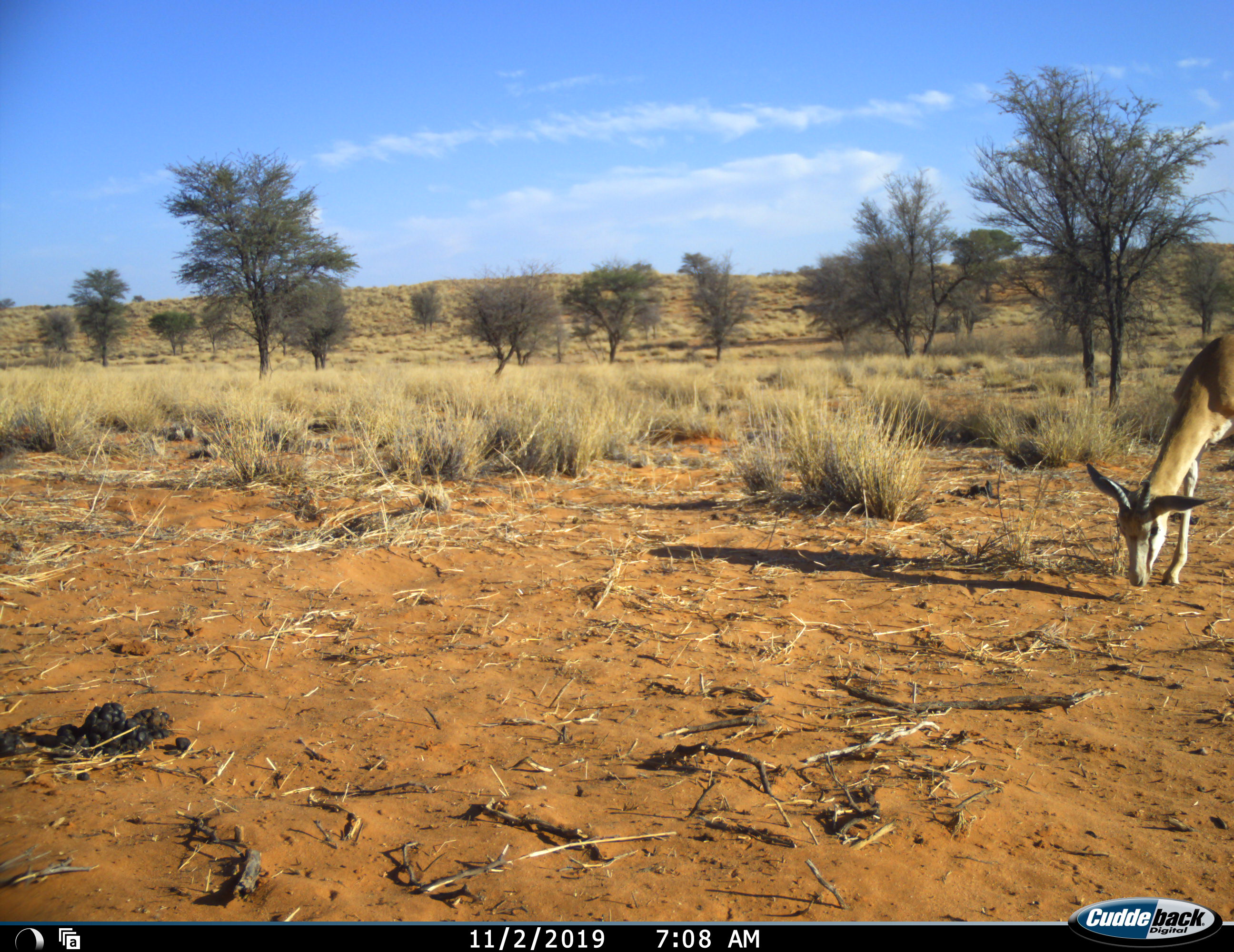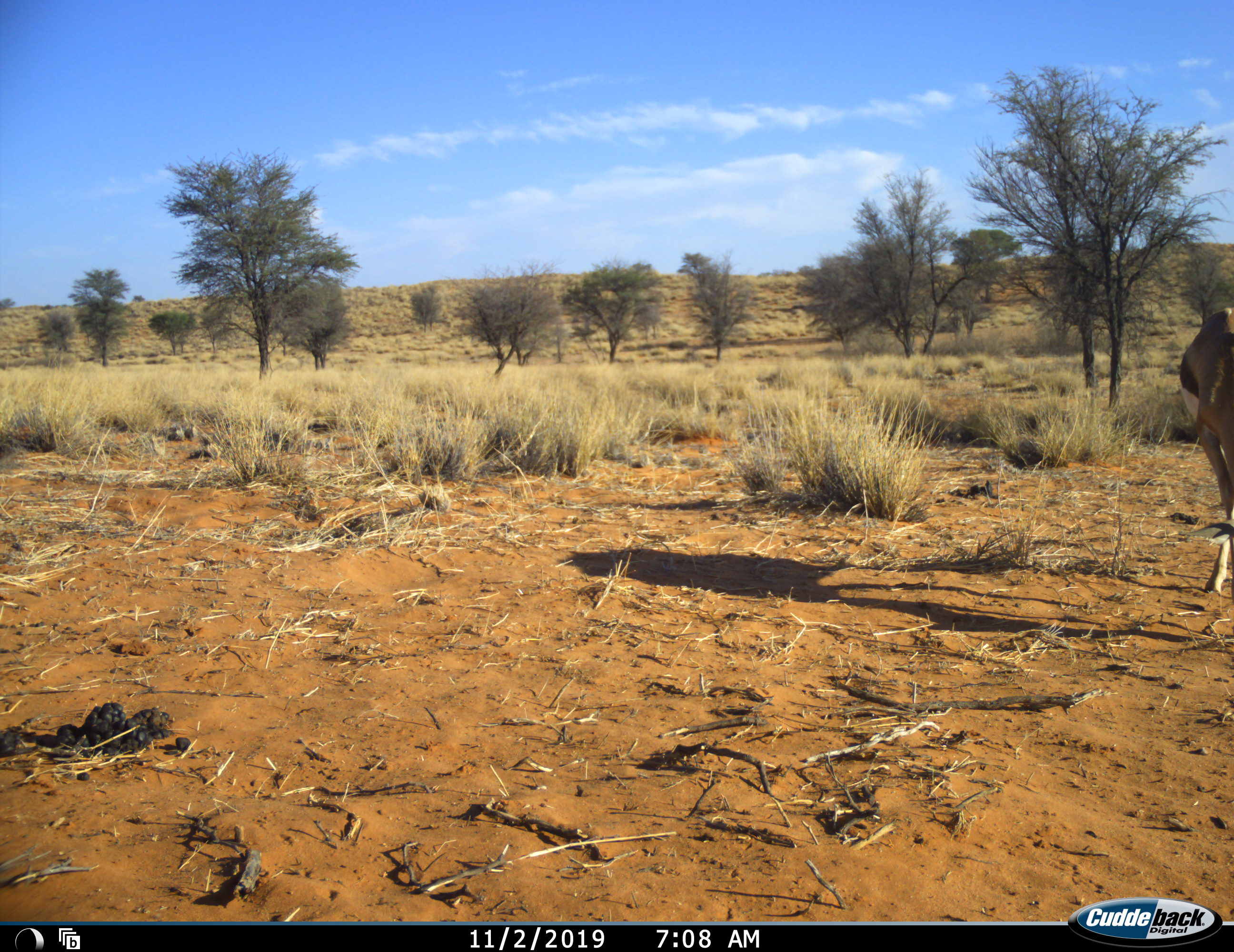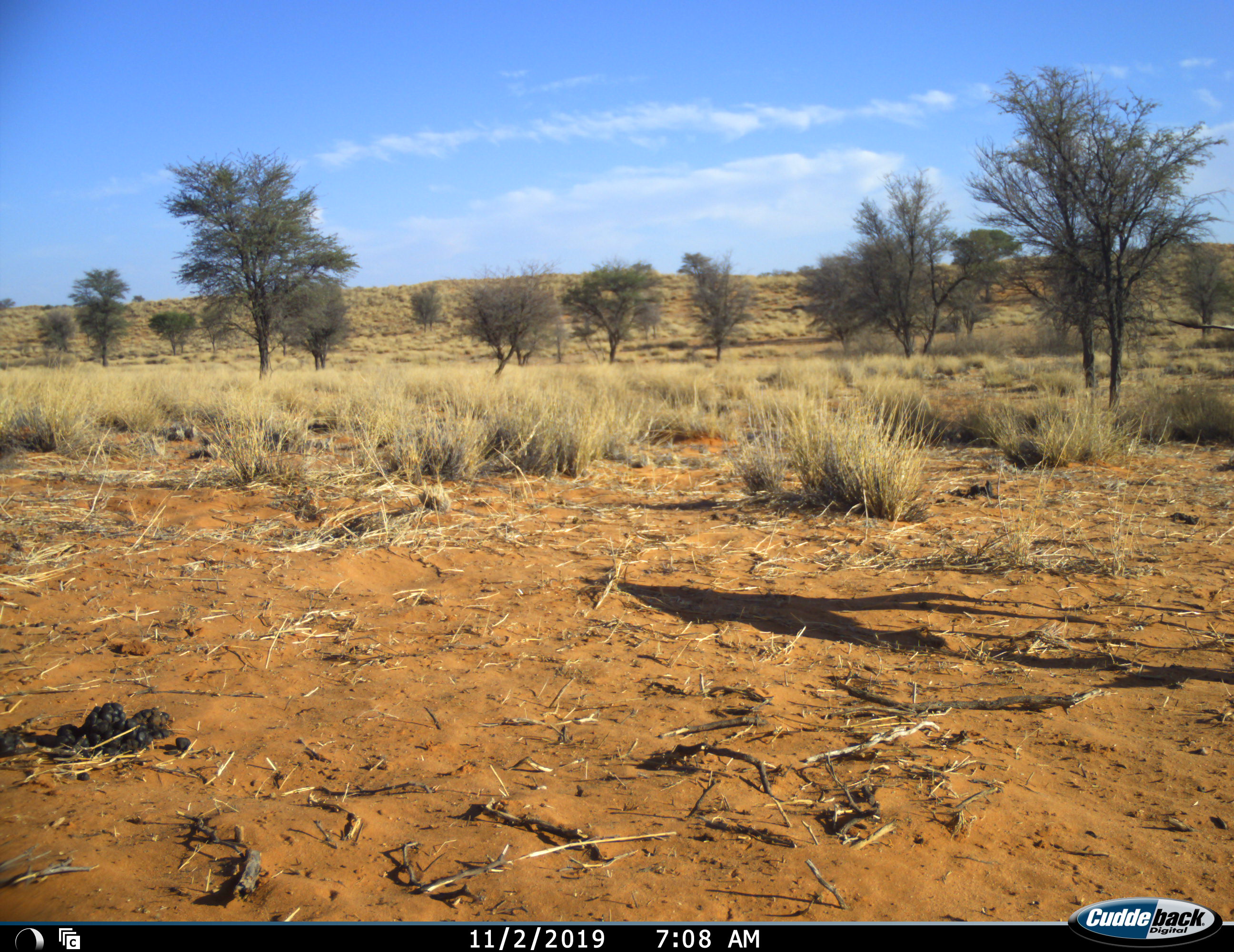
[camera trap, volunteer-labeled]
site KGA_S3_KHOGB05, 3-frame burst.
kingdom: Animalia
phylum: Chordata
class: Mammalia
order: Artiodactyla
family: Bovidae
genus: Antidorcas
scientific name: Antidorcas marsupialis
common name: springbok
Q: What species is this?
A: Springbok (Antidorcas marsupialis).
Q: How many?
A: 1.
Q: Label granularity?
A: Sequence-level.